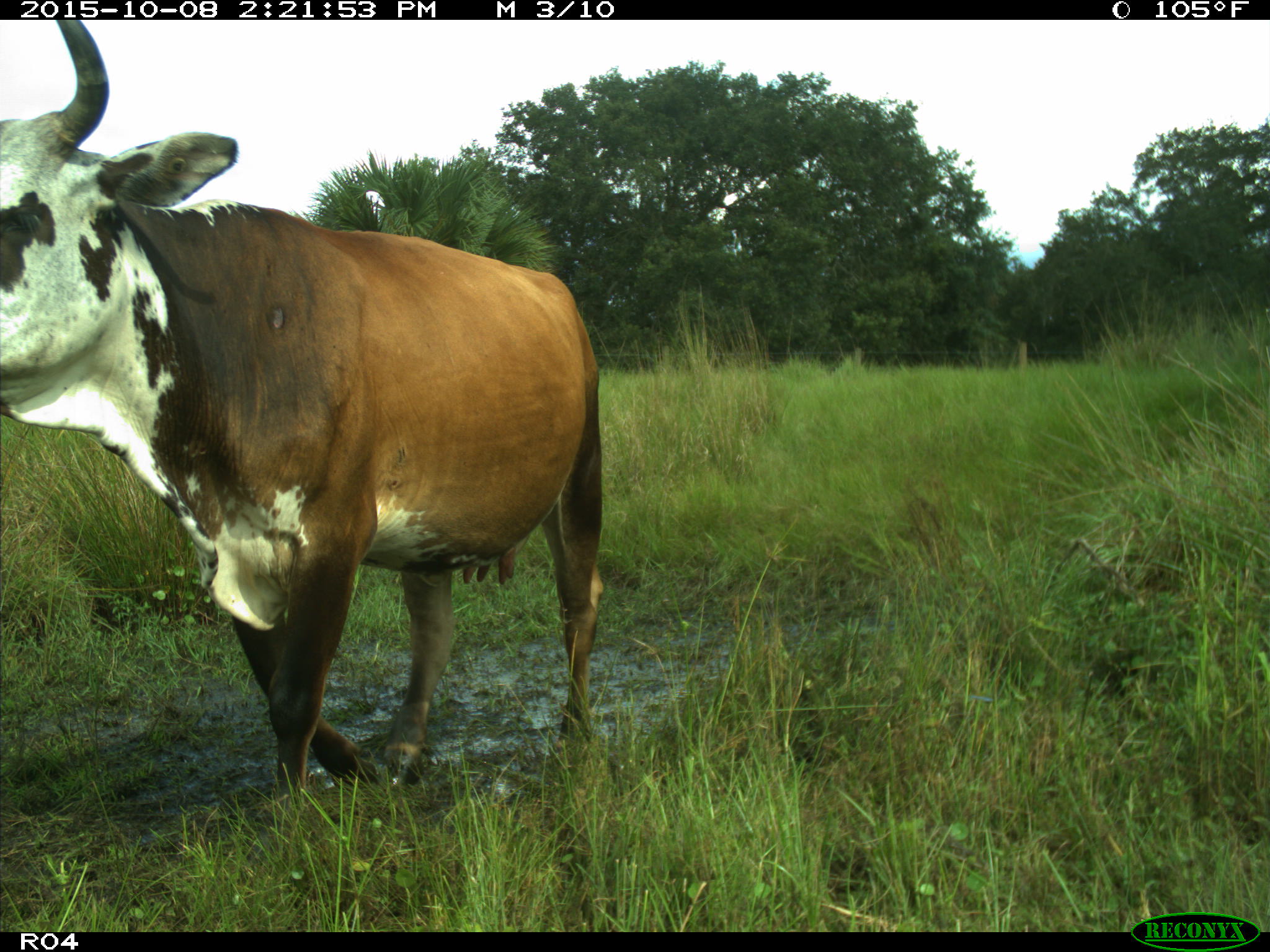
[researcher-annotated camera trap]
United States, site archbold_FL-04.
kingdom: Animalia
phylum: Chordata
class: Mammalia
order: Artiodactyla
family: Bovidae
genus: Bos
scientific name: Bos taurus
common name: domestic cow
Bos taurus (domestic cow).